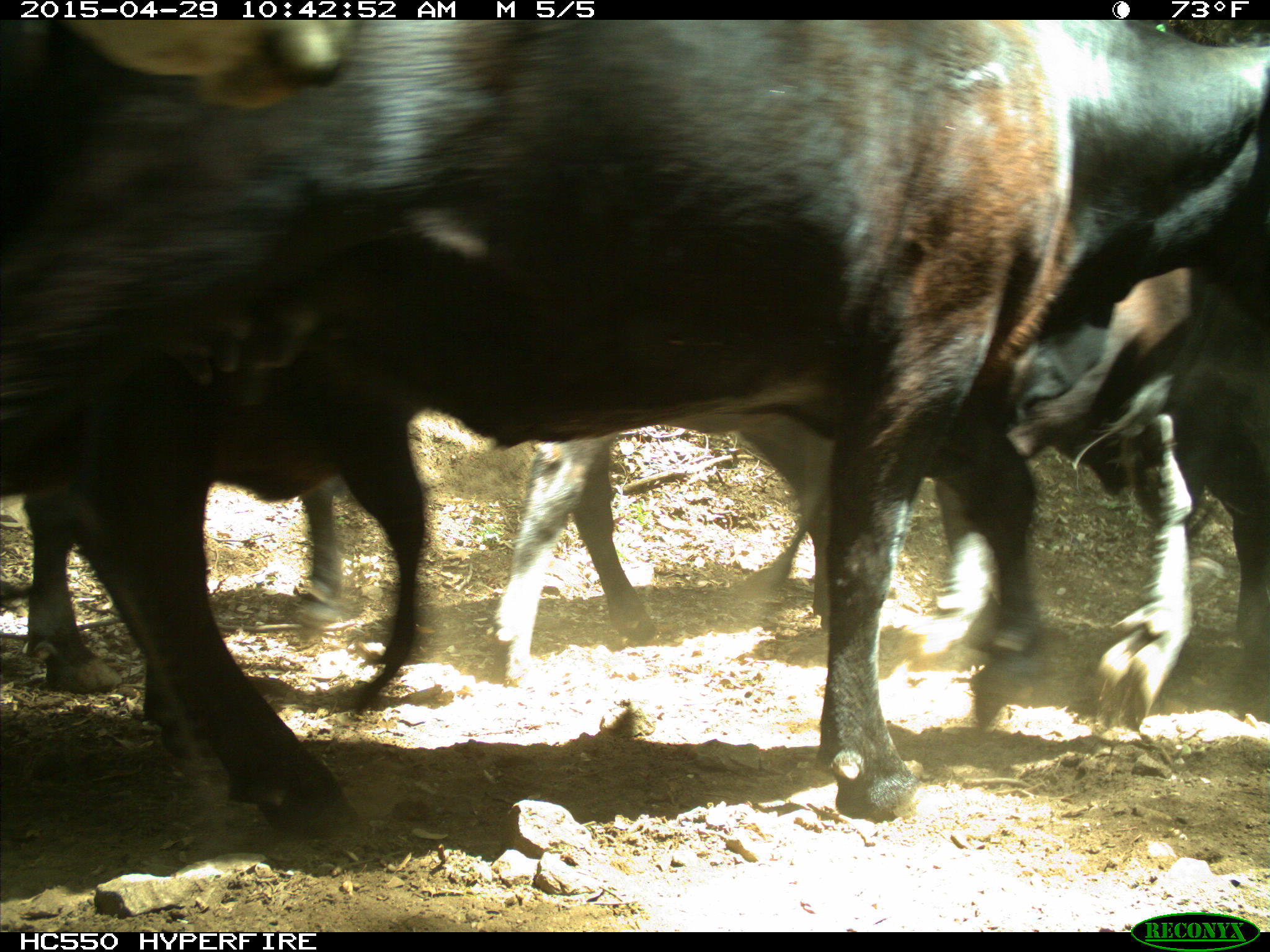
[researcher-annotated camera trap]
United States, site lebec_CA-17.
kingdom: Animalia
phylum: Chordata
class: Mammalia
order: Artiodactyla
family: Bovidae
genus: Bos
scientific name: Bos taurus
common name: domestic cow